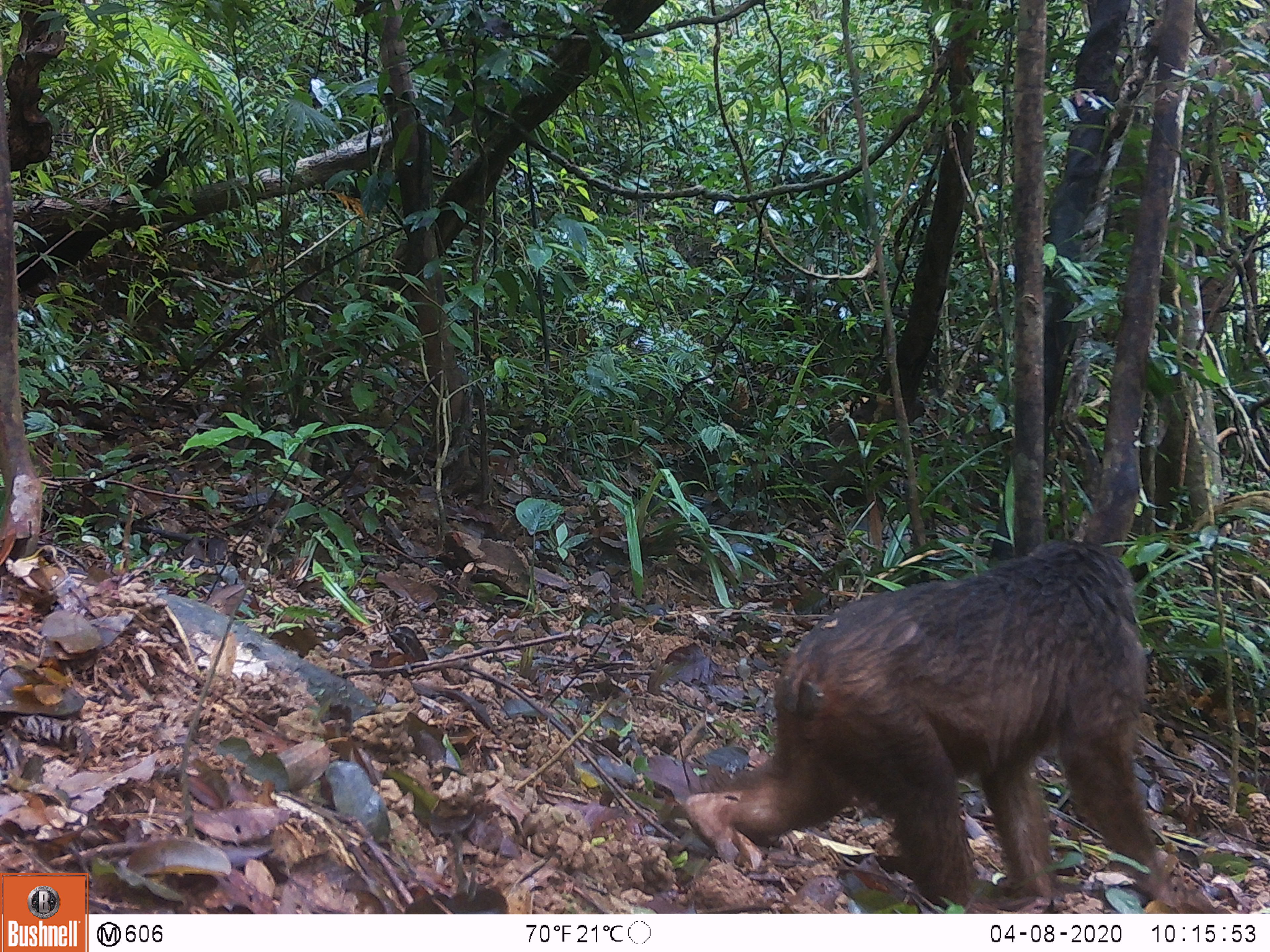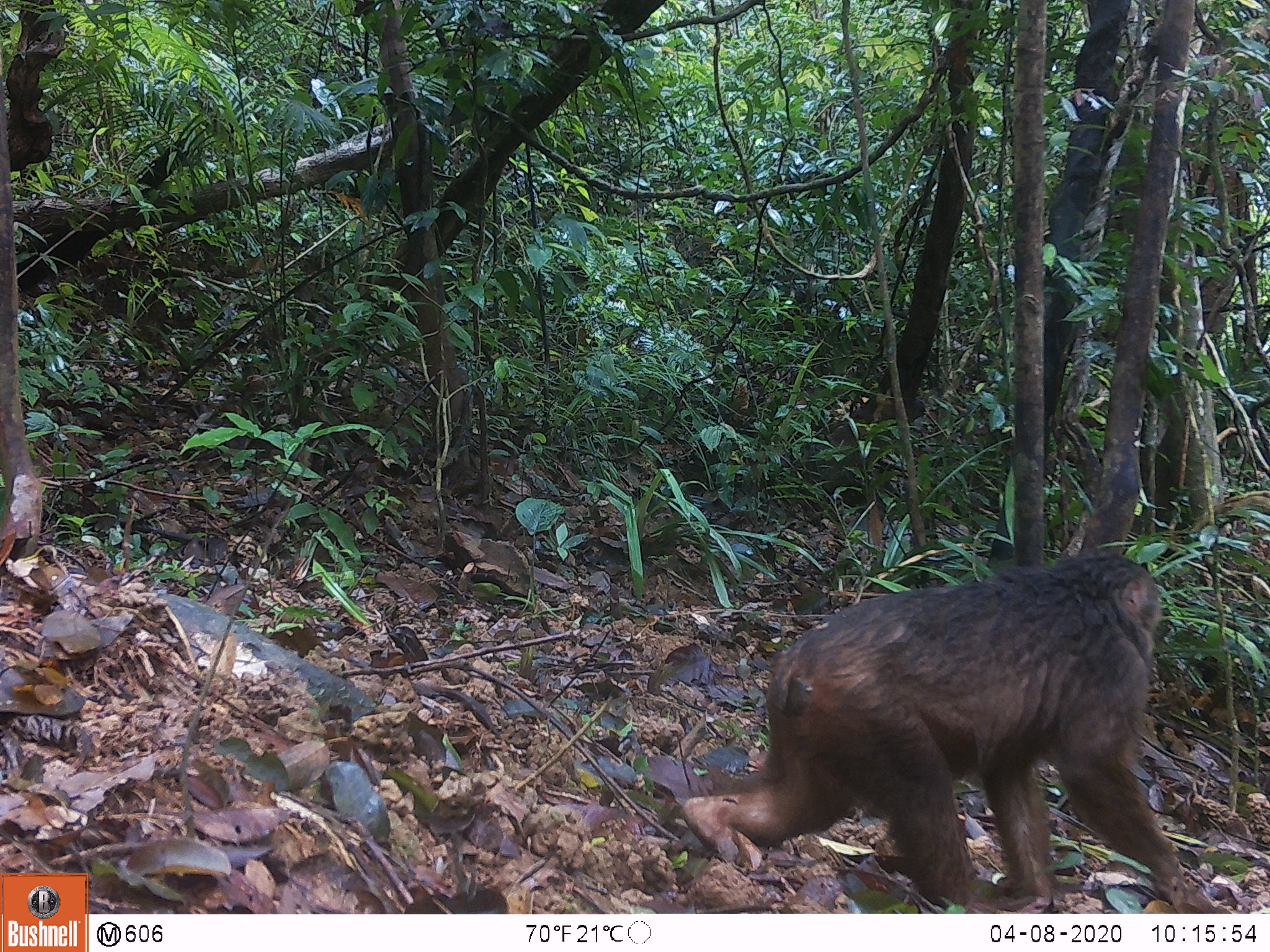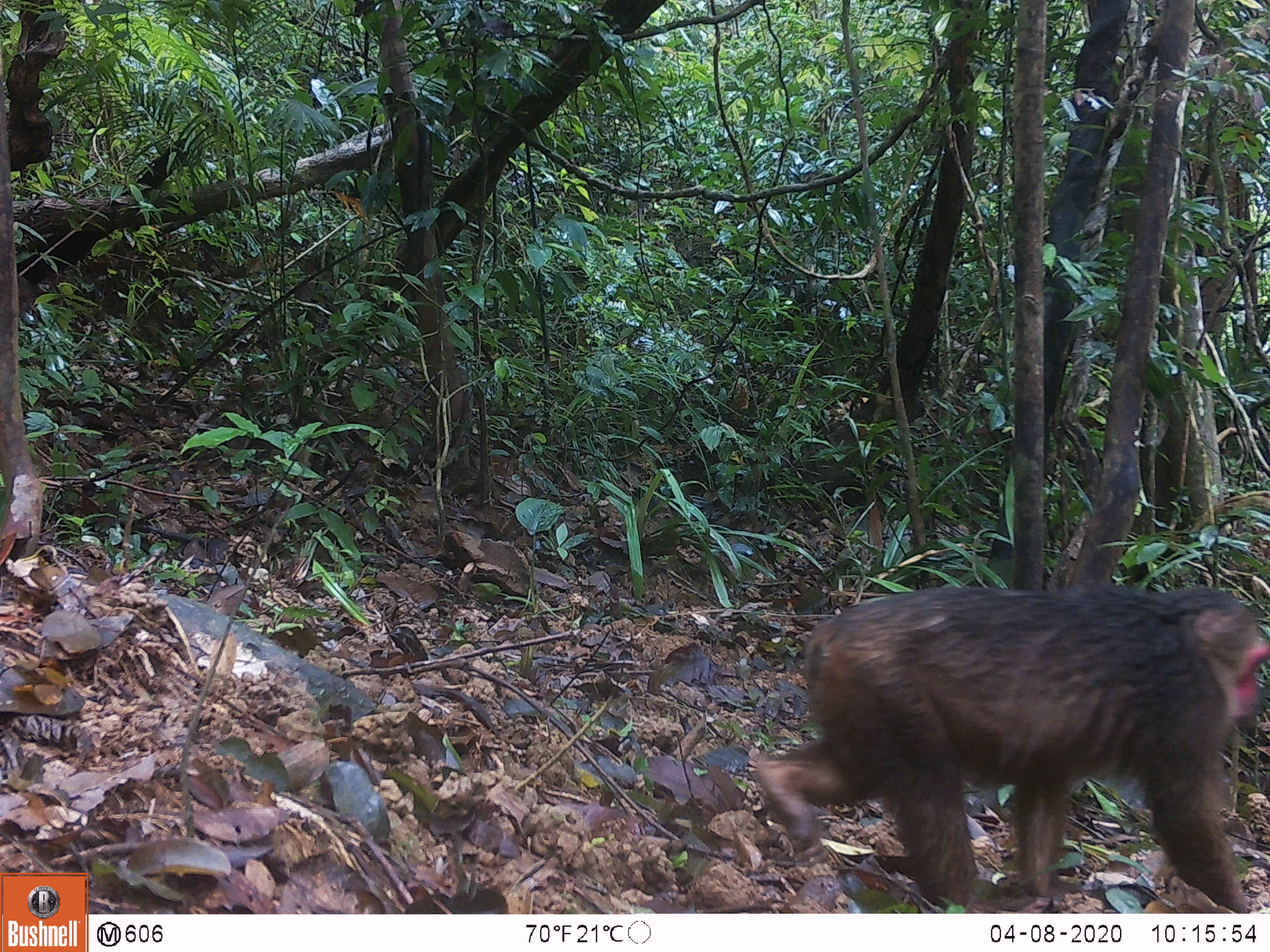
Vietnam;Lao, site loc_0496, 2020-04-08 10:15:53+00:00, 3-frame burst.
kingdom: Animalia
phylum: Chordata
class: Mammalia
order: Primates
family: Cercopithecidae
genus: Macaca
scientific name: Macaca arctoides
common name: stump-tailed macaque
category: stump tailed macaque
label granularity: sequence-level